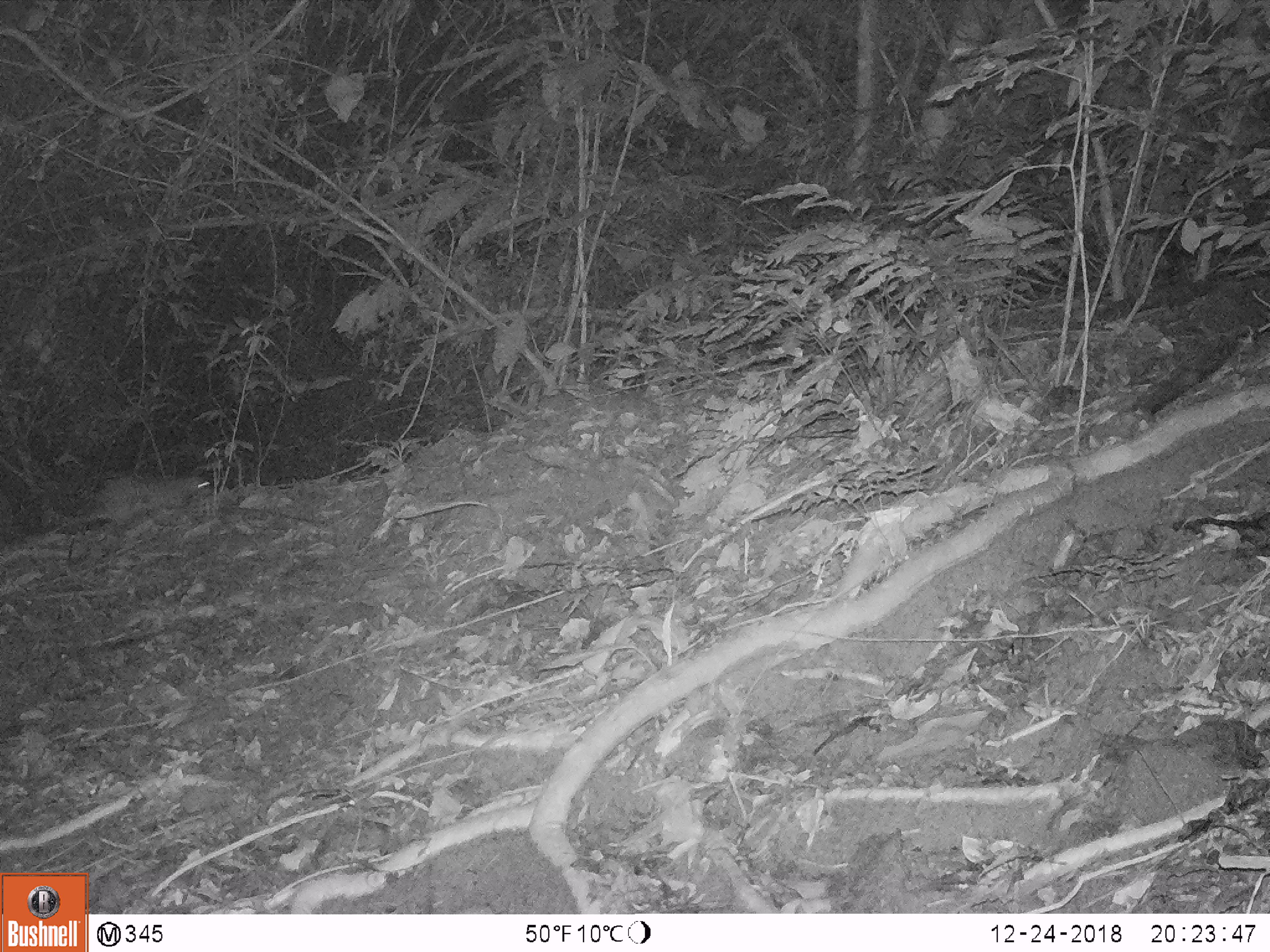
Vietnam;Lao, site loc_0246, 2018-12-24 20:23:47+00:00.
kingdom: Animalia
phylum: Chordata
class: Mammalia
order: Rodentia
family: Hystricidae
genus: Atherurus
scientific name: Atherurus macrourus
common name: asiatic brush-tailed porcupine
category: asiatic brush tailed porcupine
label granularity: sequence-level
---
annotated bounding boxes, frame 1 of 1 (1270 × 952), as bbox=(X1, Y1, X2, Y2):
asiatic brush tailed porcupine: bbox=(50, 472, 214, 533)